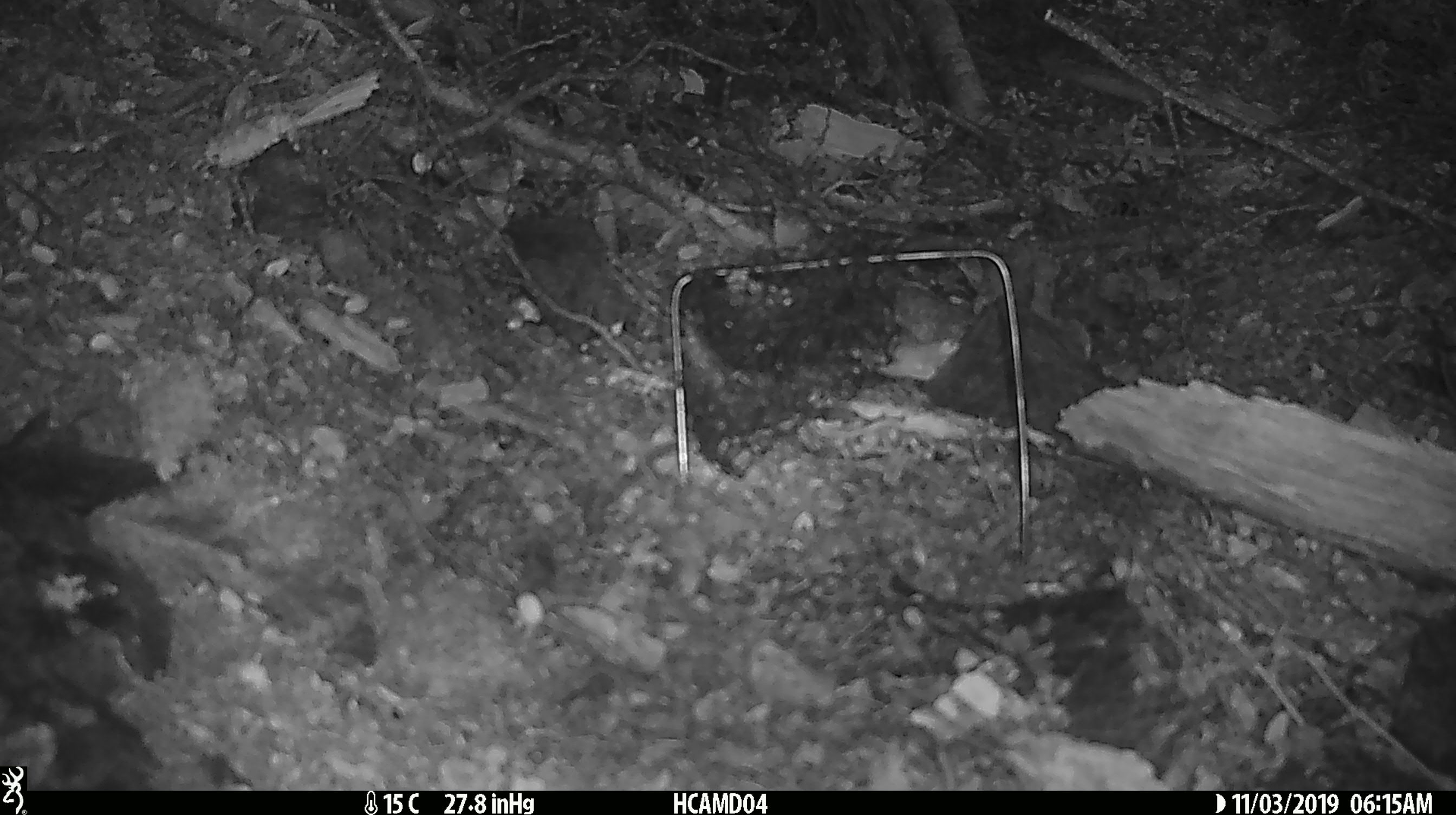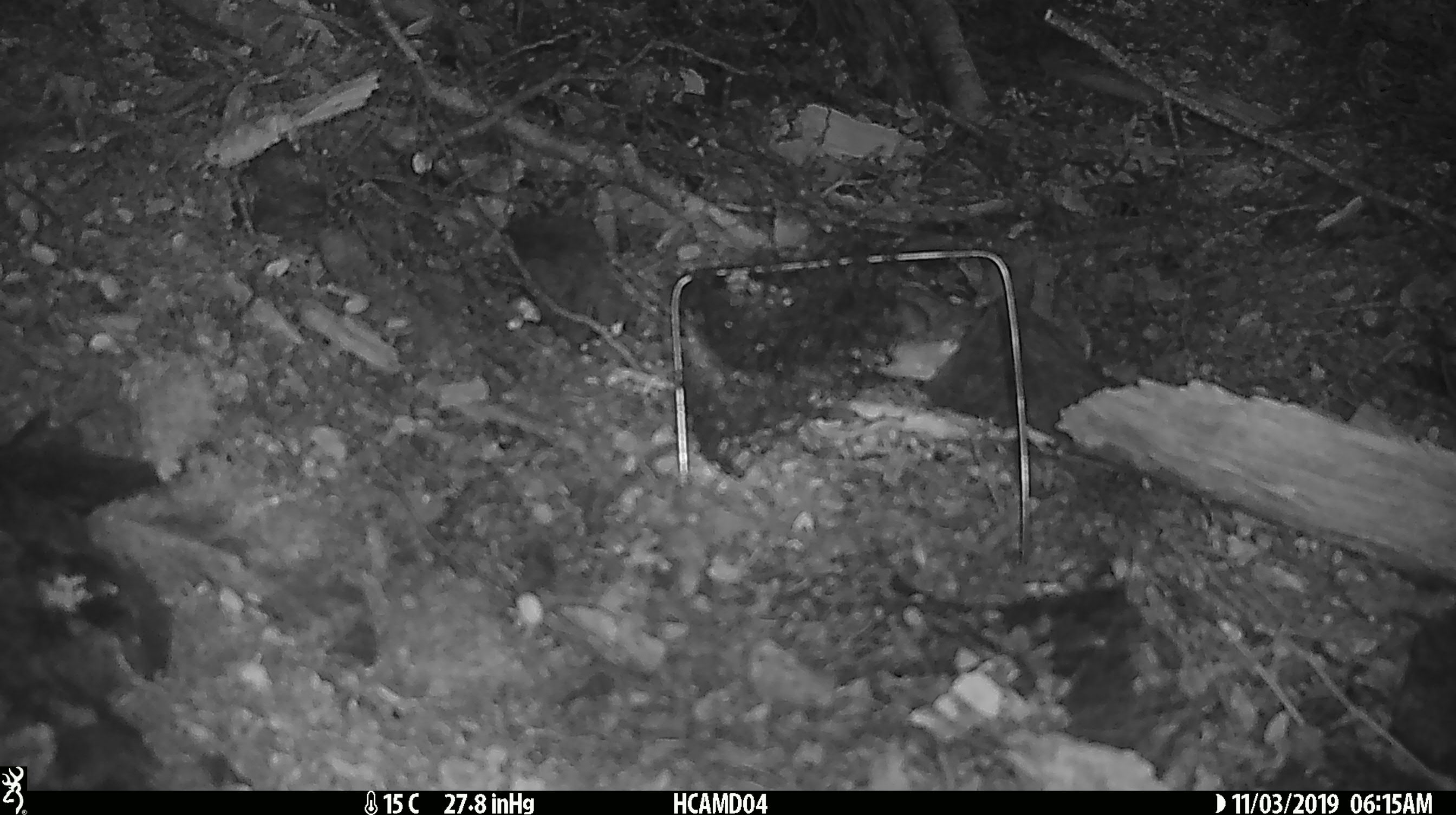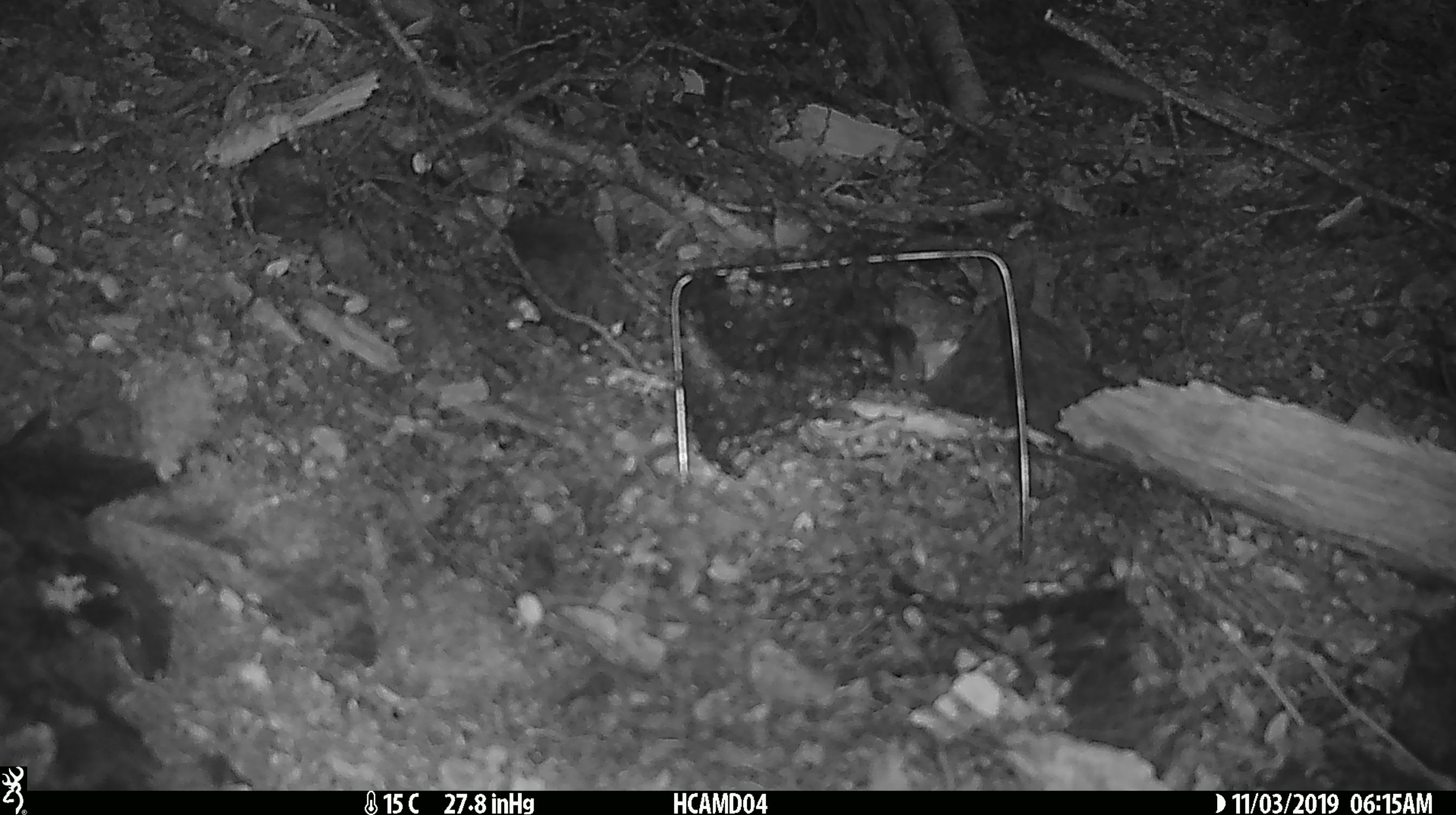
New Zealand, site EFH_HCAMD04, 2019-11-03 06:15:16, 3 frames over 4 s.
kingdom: Animalia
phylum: Chordata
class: Mammalia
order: Rodentia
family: Muridae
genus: Mus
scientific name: Mus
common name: mouse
Mouse (Mus).